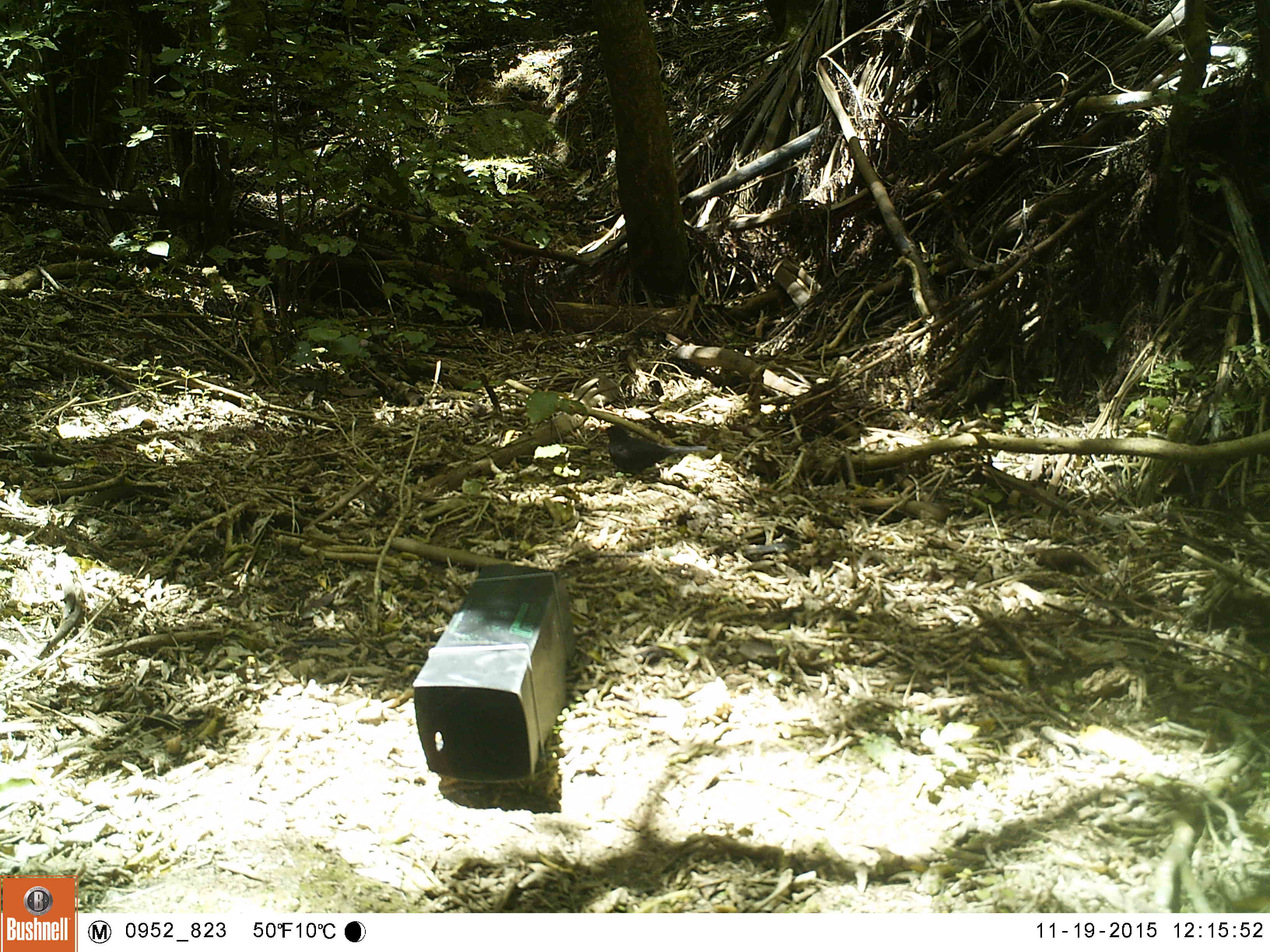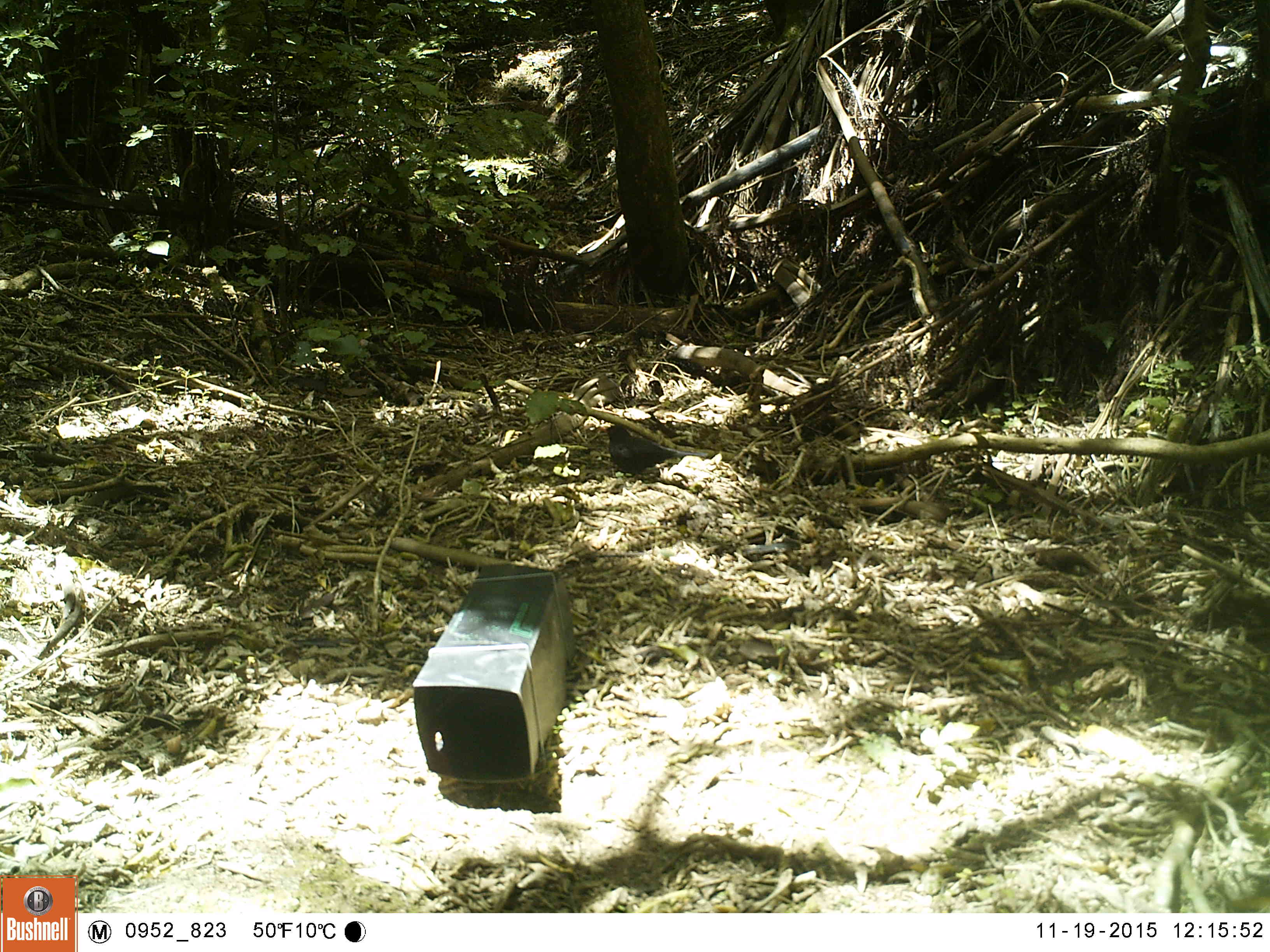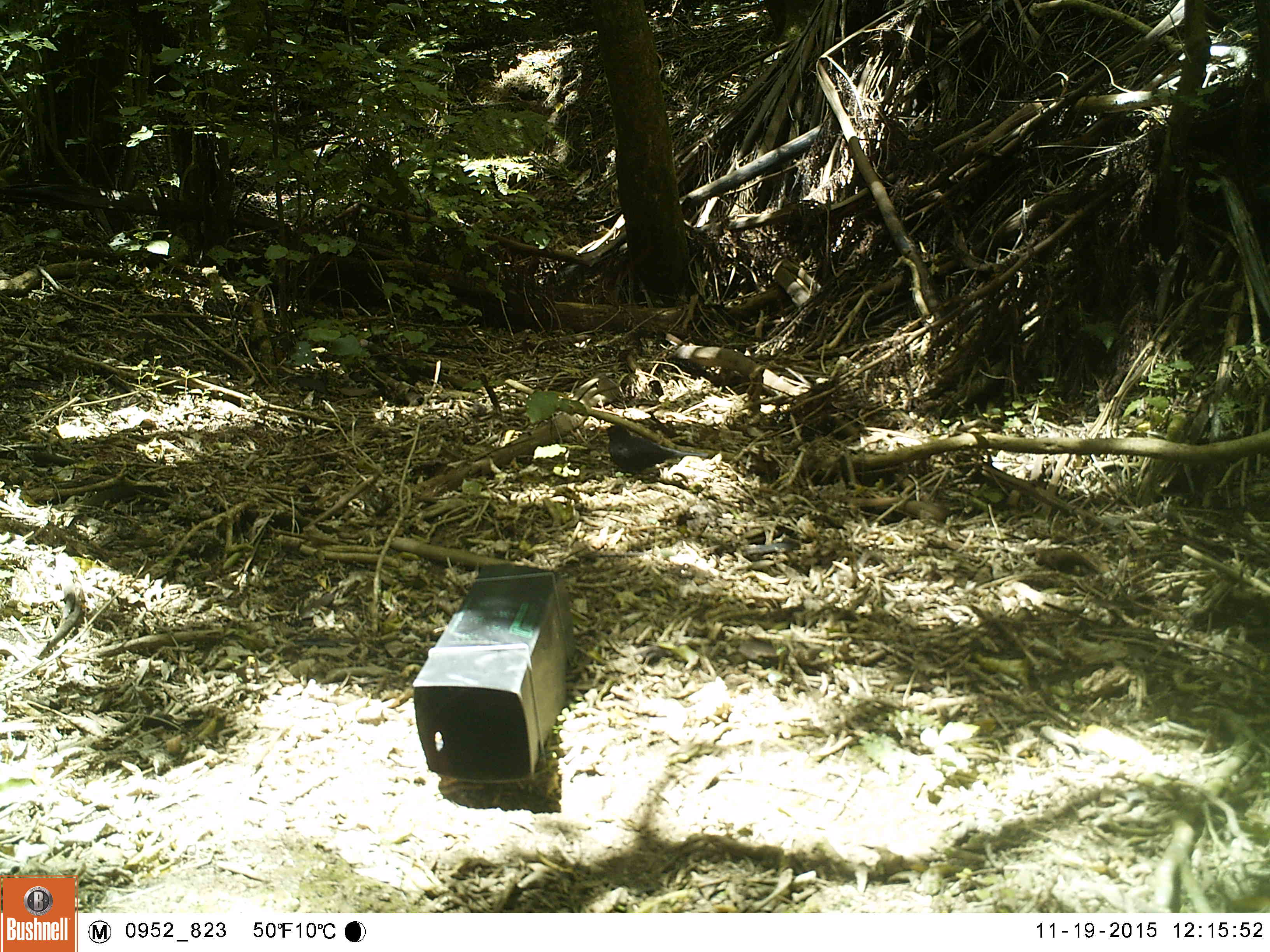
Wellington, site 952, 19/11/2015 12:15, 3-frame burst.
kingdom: Animalia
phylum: Chordata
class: Aves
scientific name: Aves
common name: bird